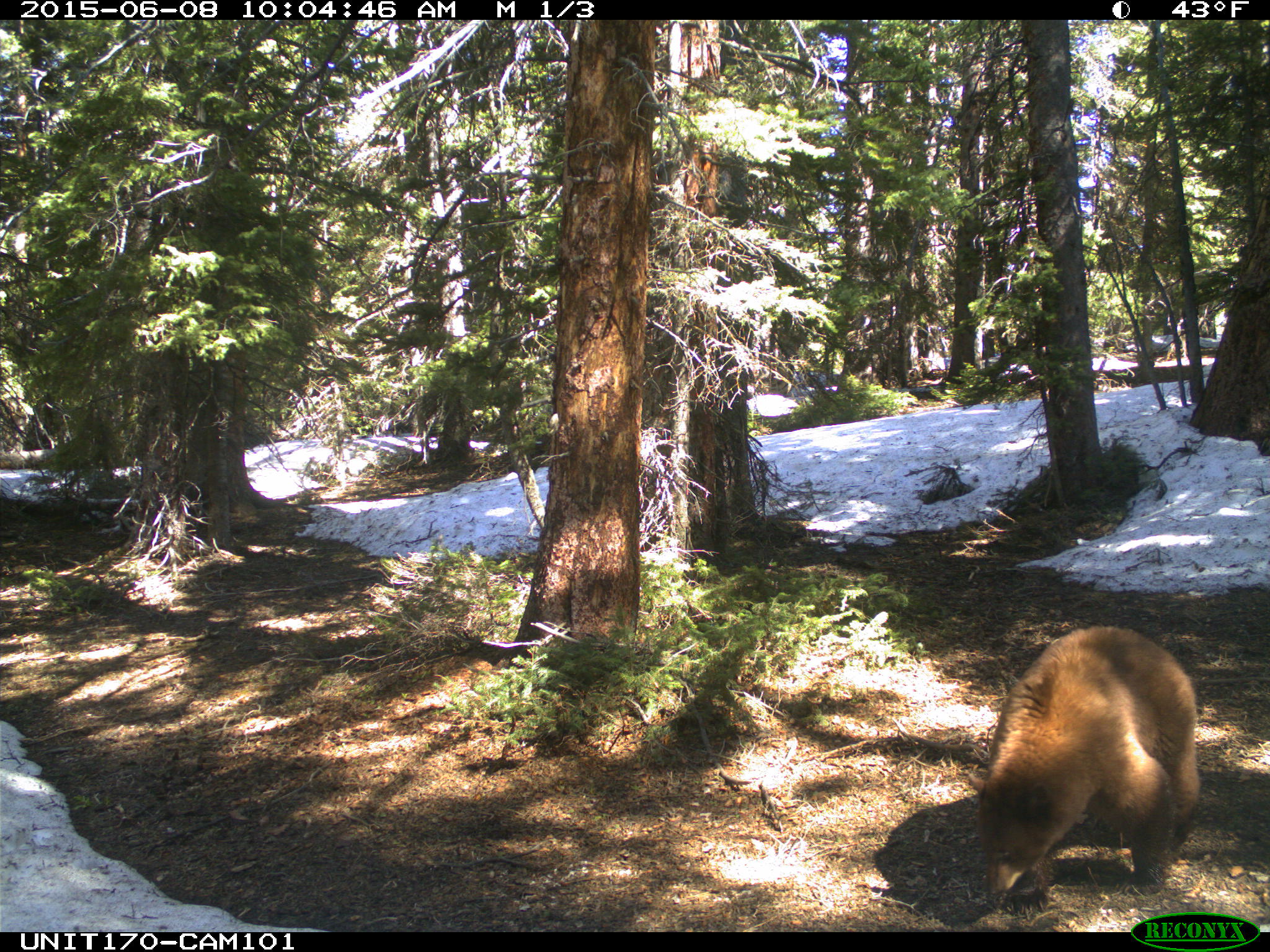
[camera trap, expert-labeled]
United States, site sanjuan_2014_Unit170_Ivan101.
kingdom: Animalia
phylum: Chordata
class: Mammalia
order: Carnivora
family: Ursidae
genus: Ursus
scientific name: Ursus americanus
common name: american black bear